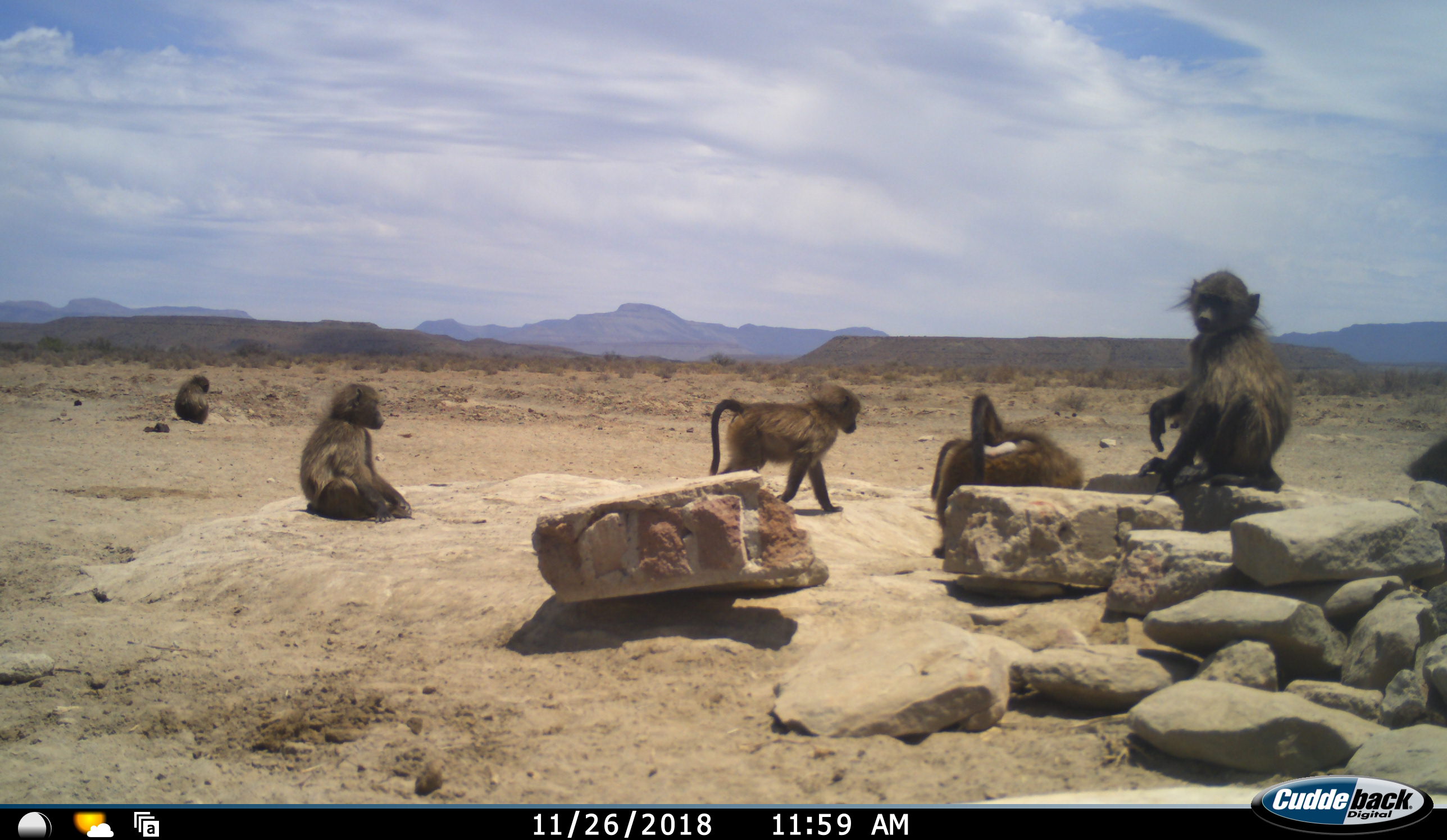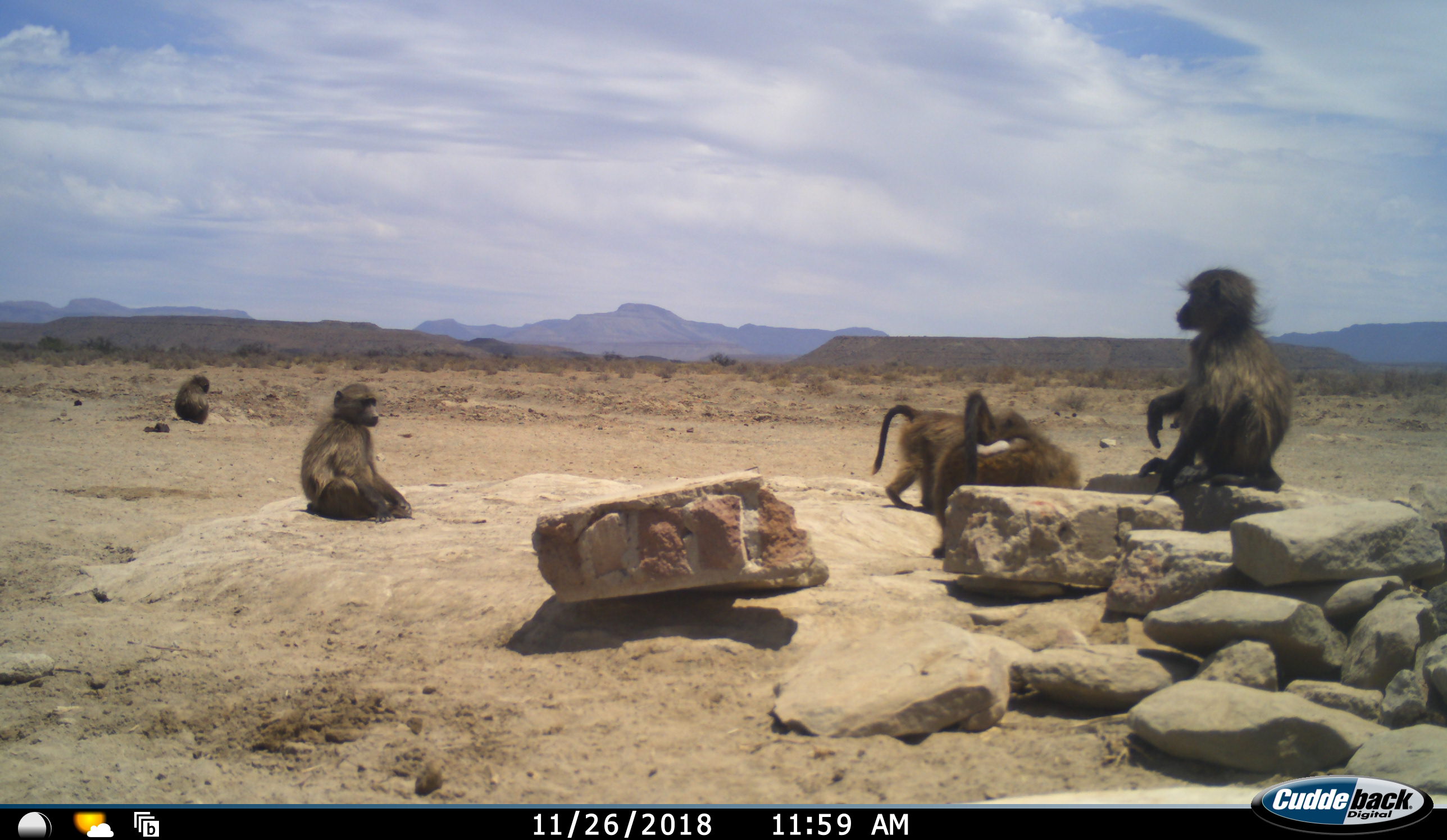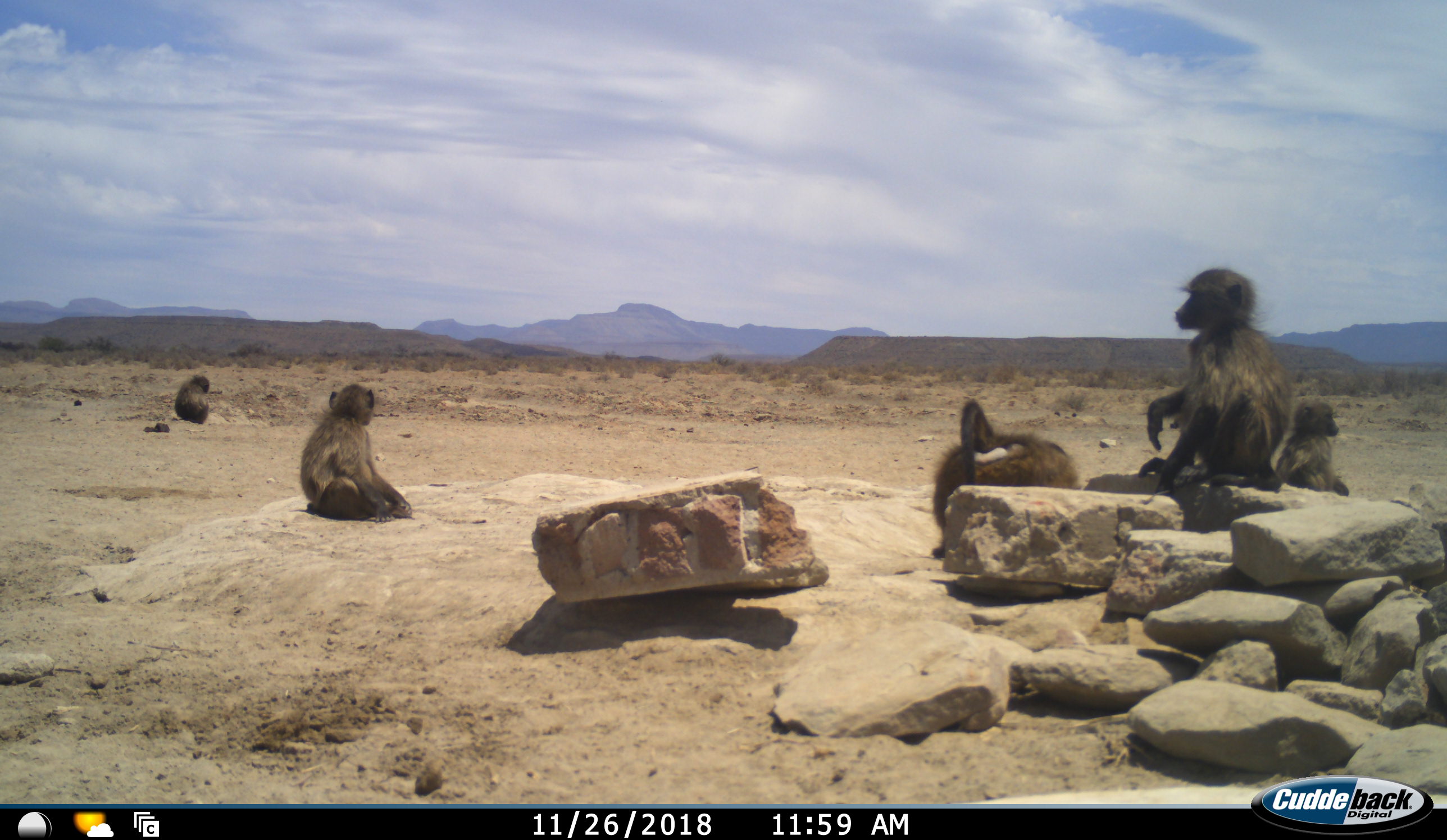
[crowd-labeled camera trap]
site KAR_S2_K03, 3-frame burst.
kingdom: Animalia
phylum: Chordata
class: Mammalia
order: Primates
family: Cercopithecidae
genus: Papio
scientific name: Papio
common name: baboon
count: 7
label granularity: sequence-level